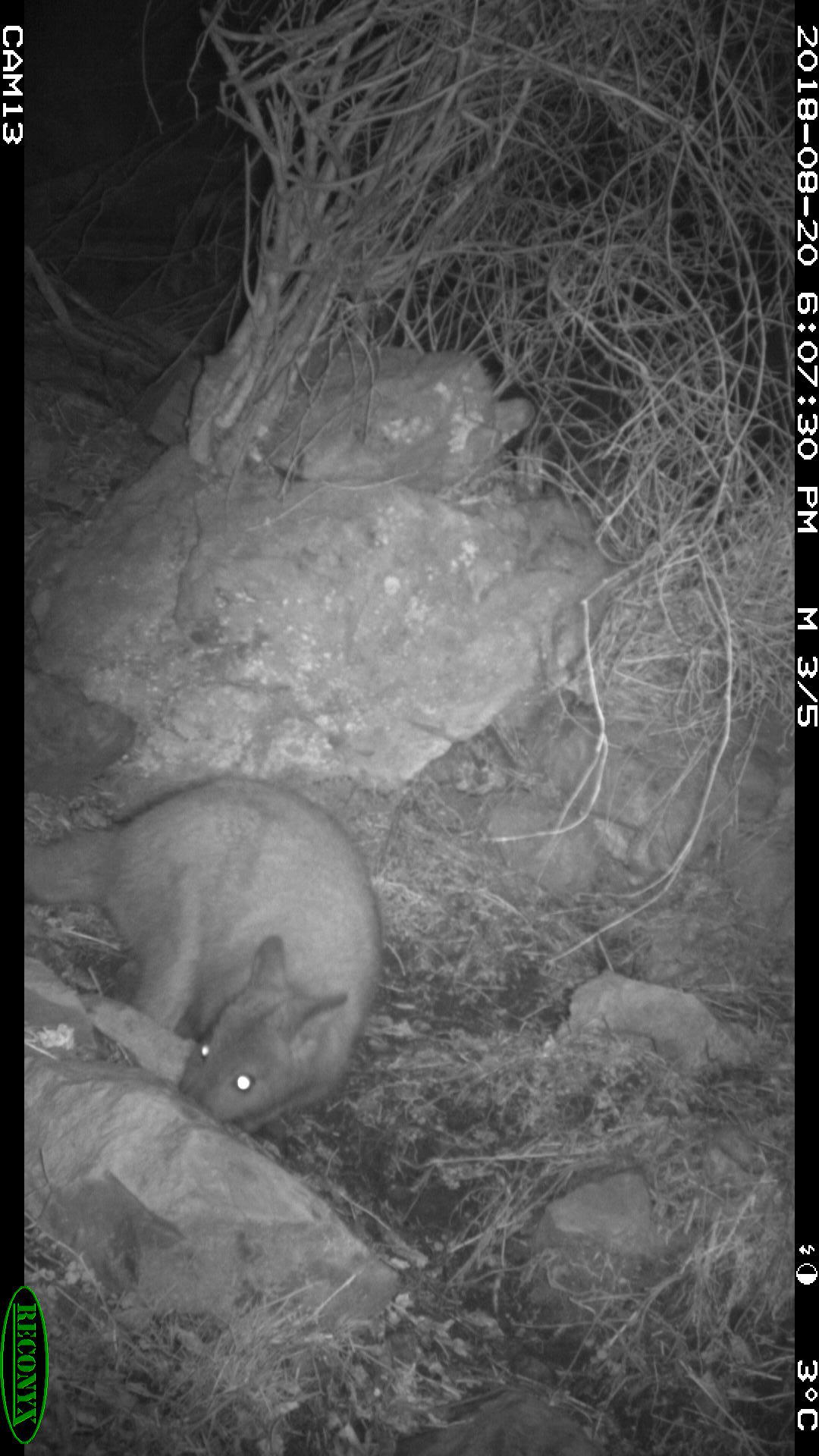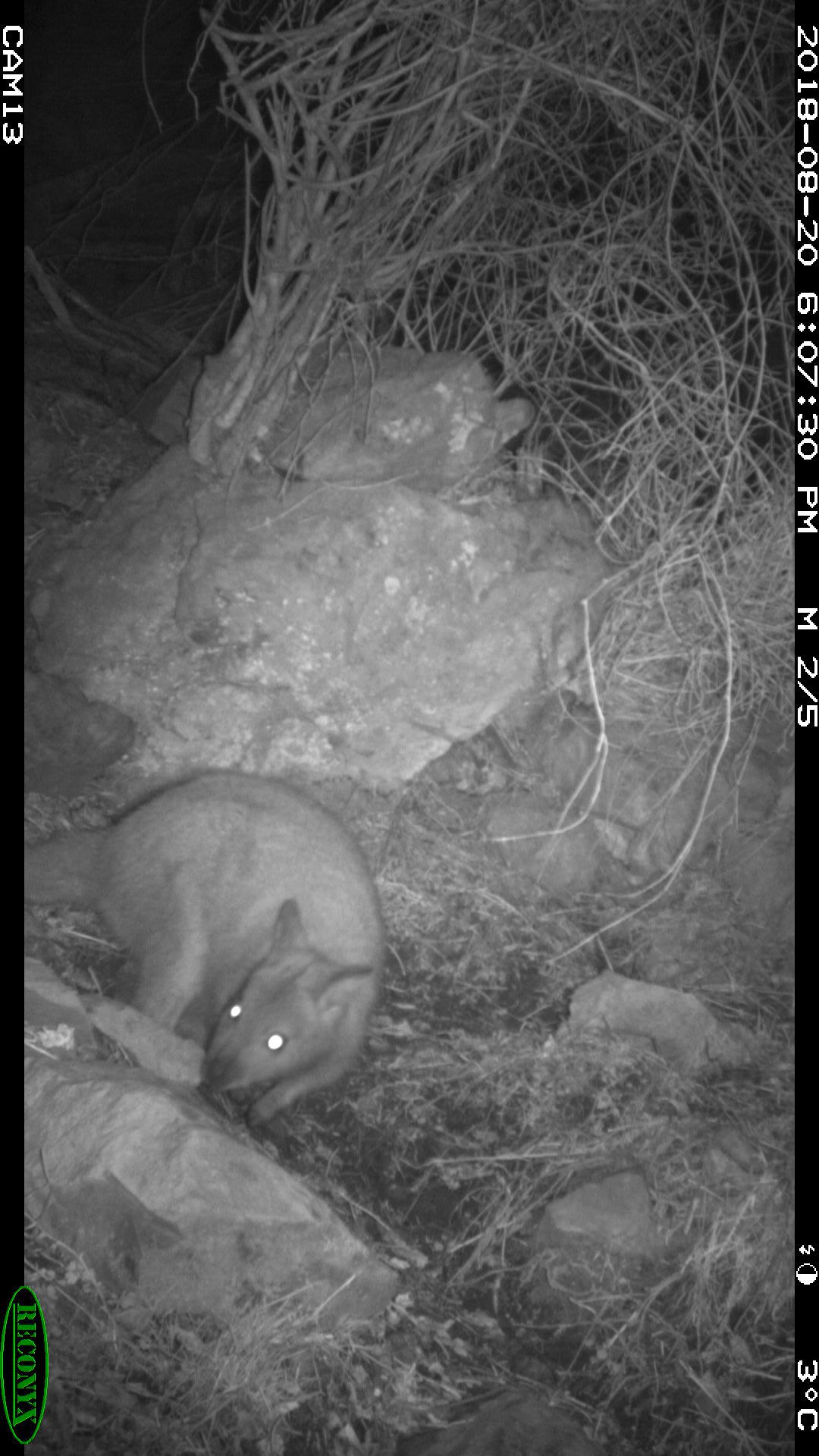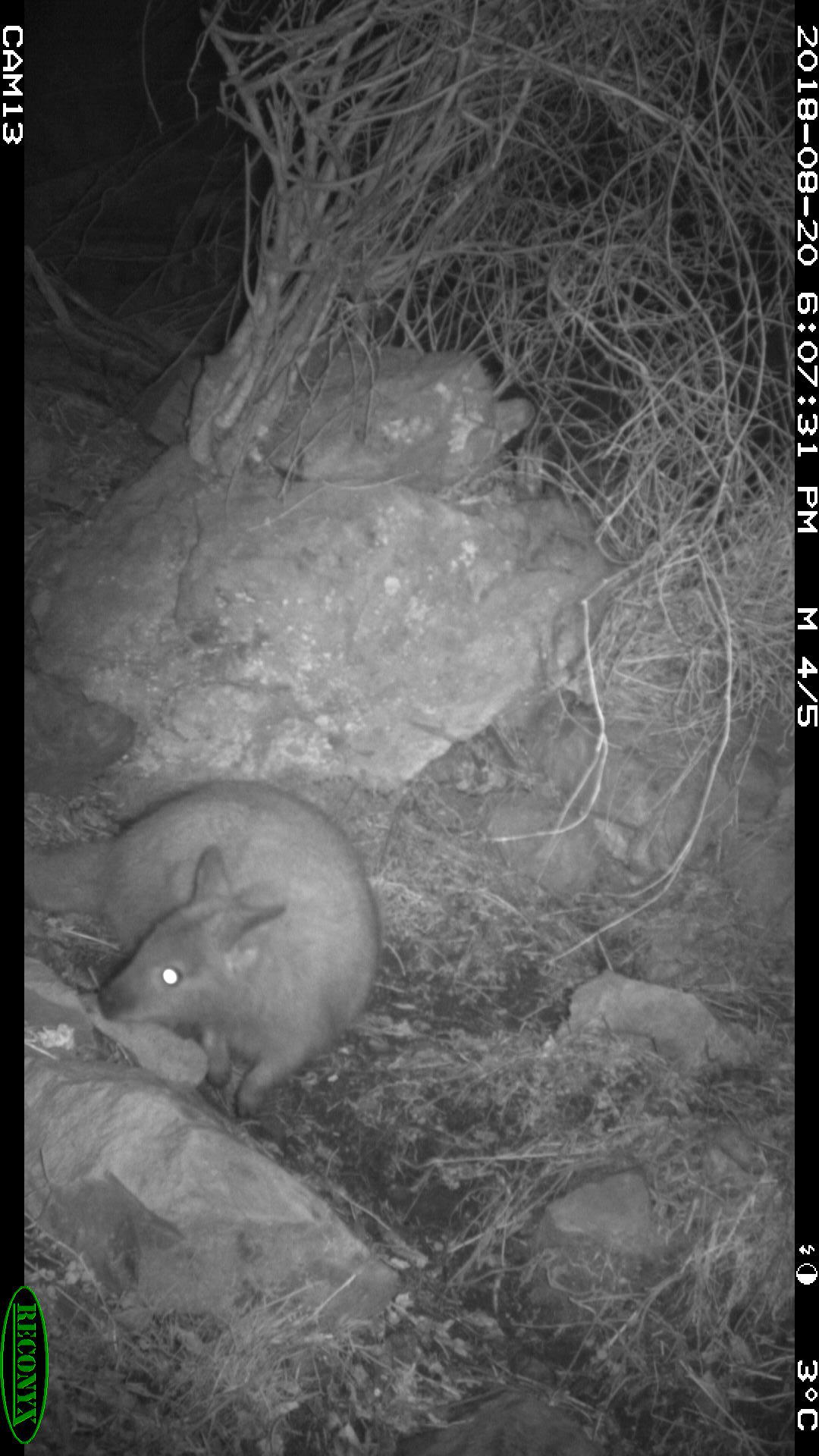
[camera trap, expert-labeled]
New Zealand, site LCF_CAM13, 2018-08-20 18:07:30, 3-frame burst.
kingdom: Animalia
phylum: Chordata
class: Mammalia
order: Diprotodontia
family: Macropodidae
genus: Notamacropus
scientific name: Notamacropus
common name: wallaby